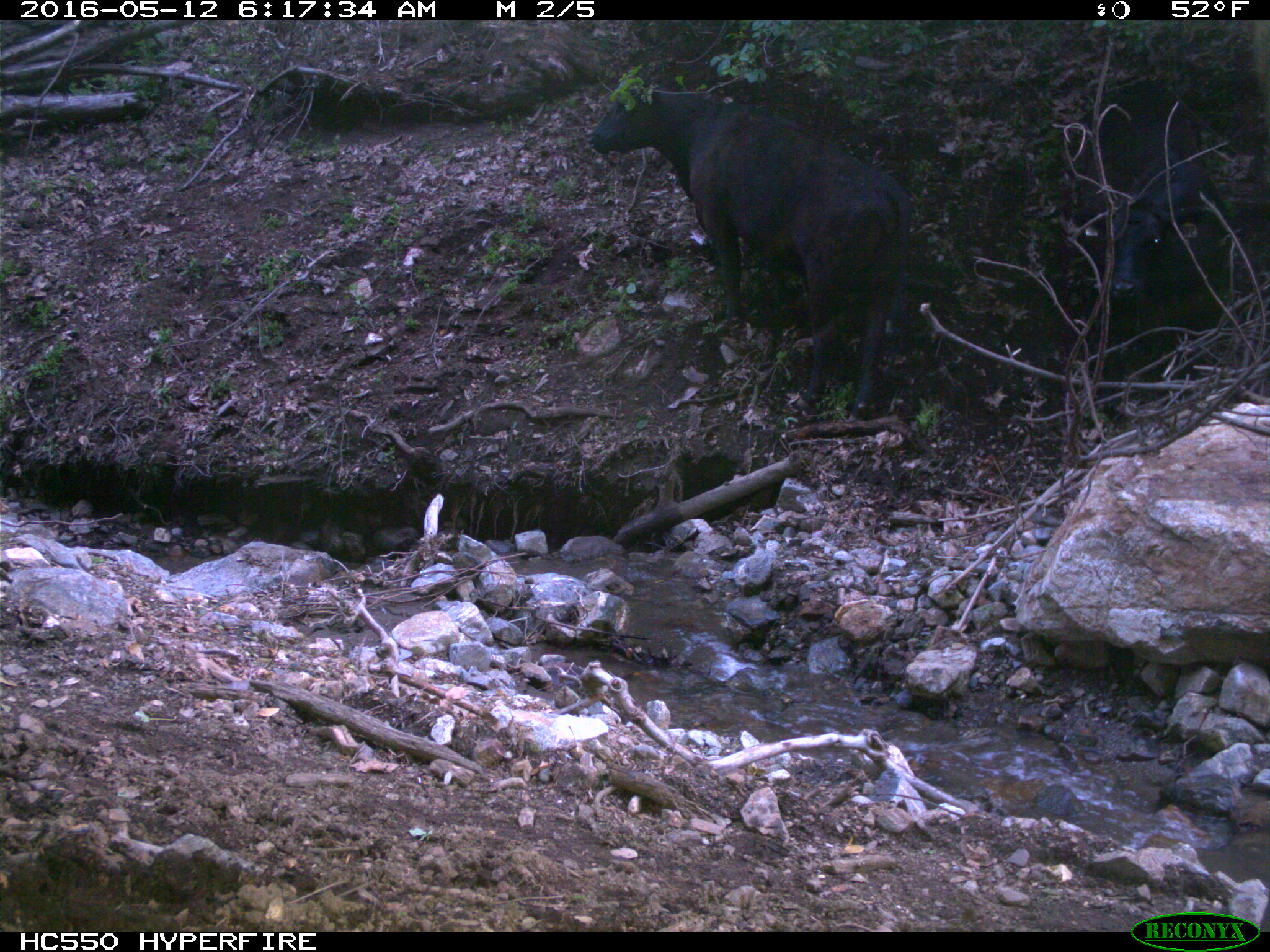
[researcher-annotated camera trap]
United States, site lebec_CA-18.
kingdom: Animalia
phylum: Chordata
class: Mammalia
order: Artiodactyla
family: Bovidae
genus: Bos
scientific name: Bos taurus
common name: domestic cow